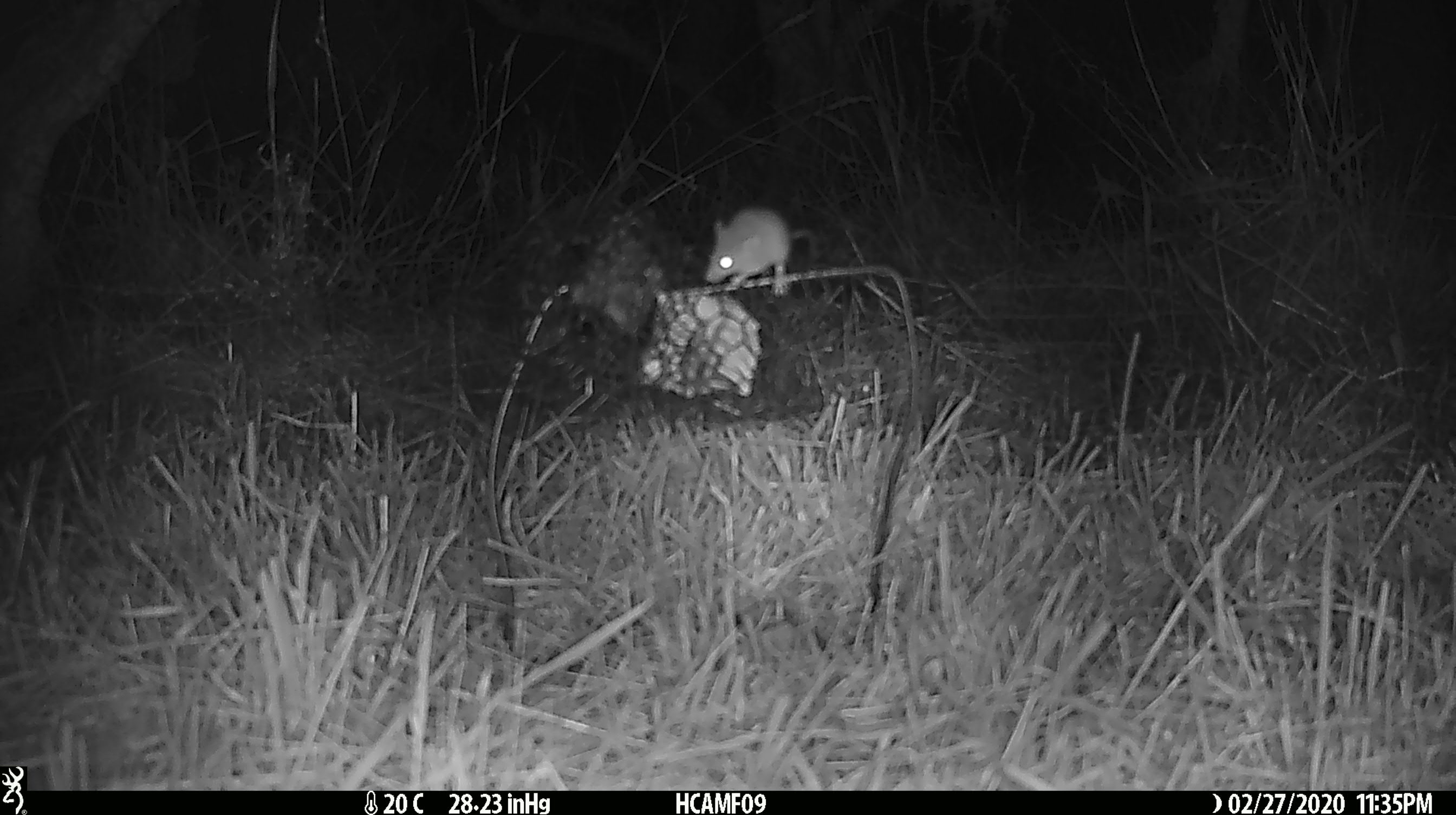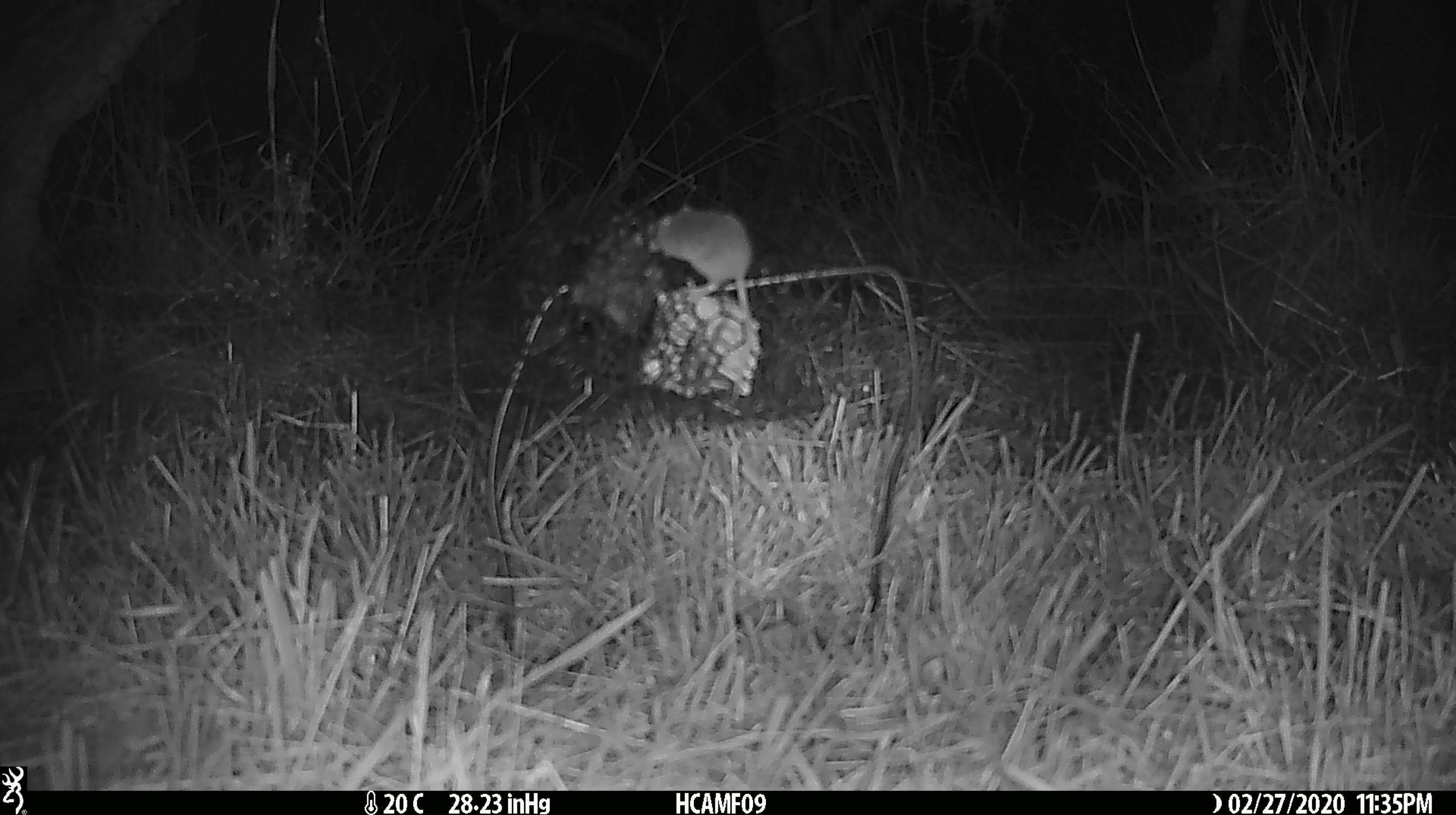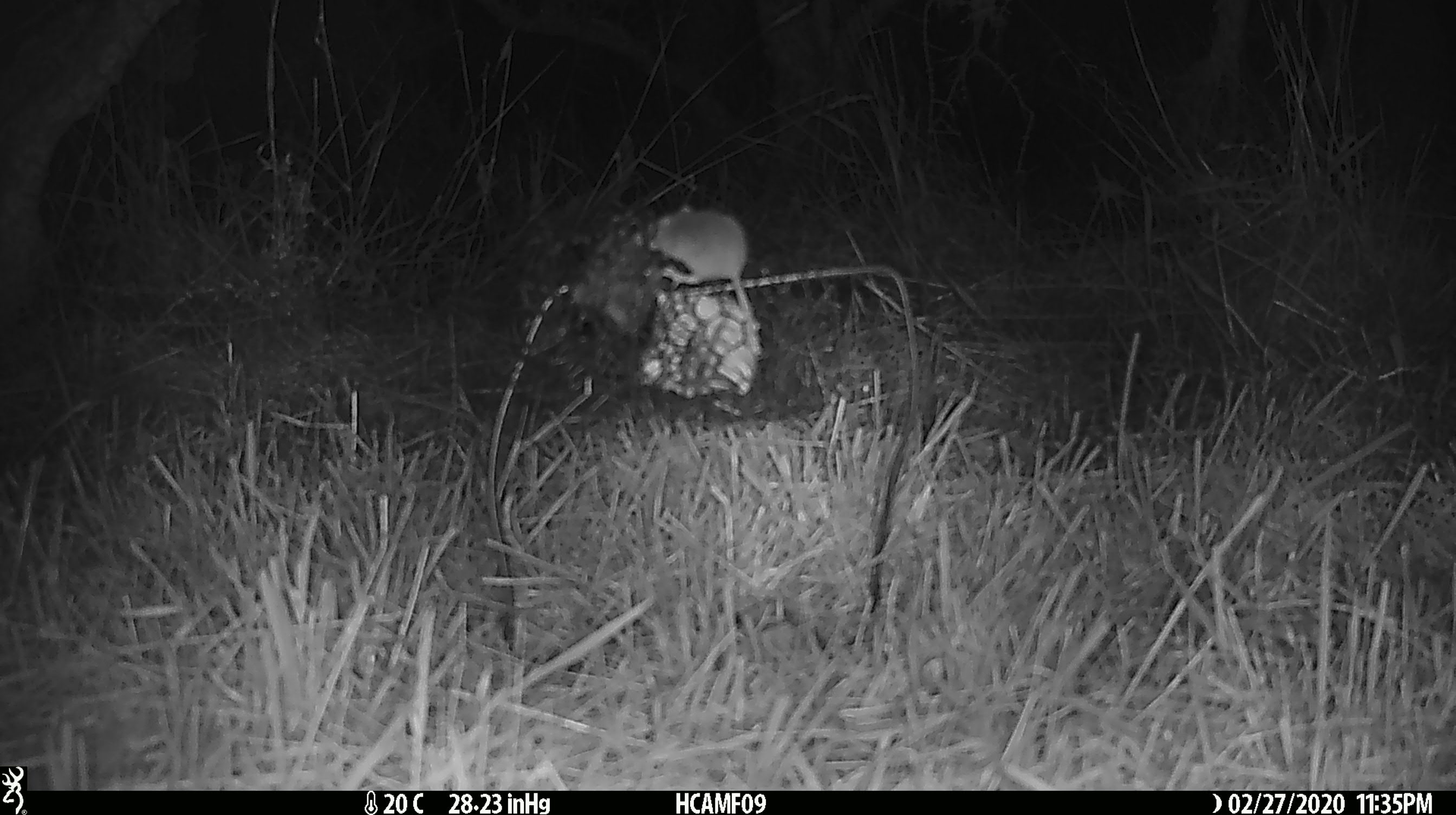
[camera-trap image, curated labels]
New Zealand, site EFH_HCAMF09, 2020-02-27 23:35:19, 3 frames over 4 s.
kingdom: Animalia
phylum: Chordata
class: Mammalia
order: Rodentia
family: Muridae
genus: Mus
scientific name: Mus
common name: mouse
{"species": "mouse (Mus)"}